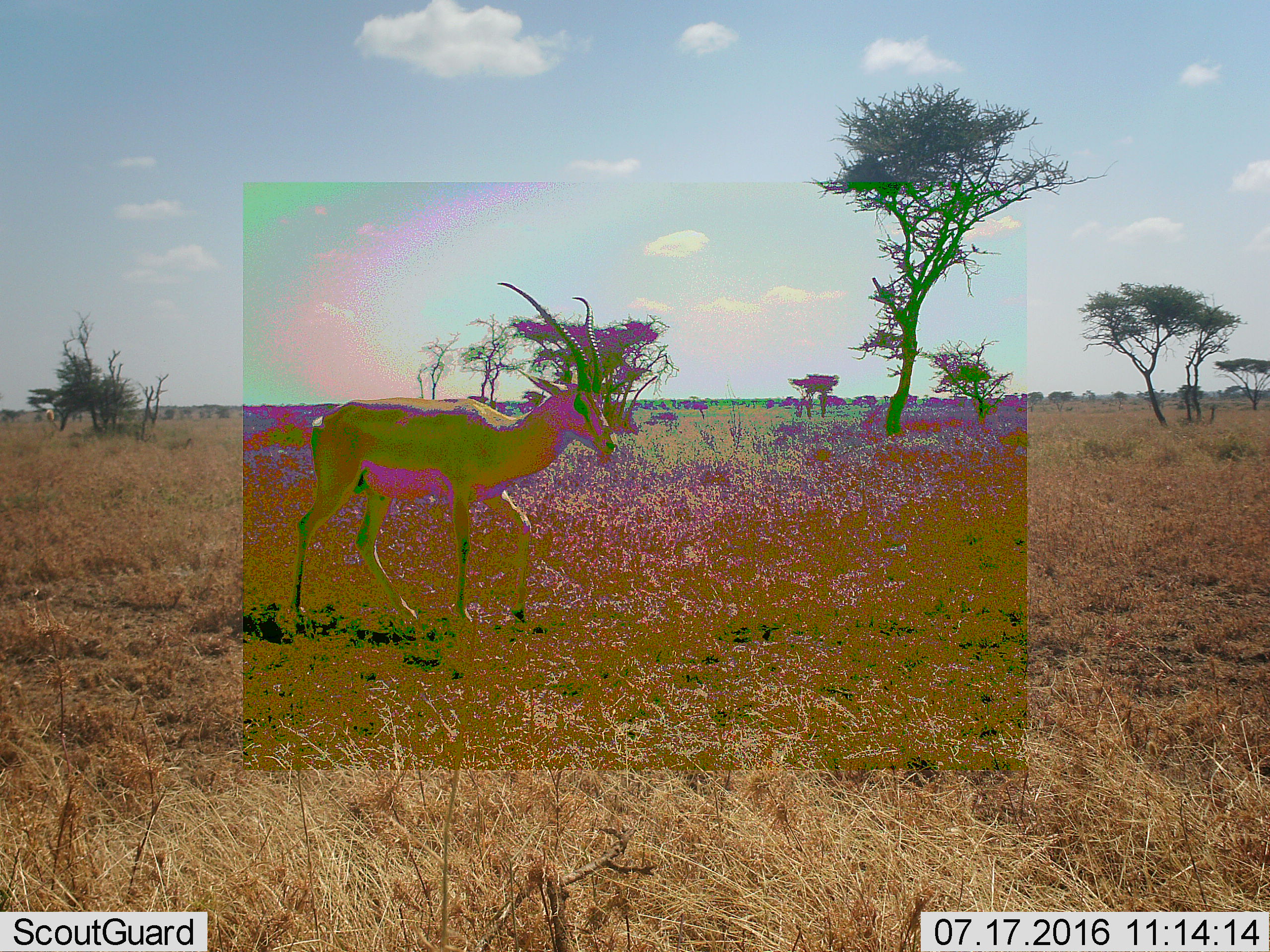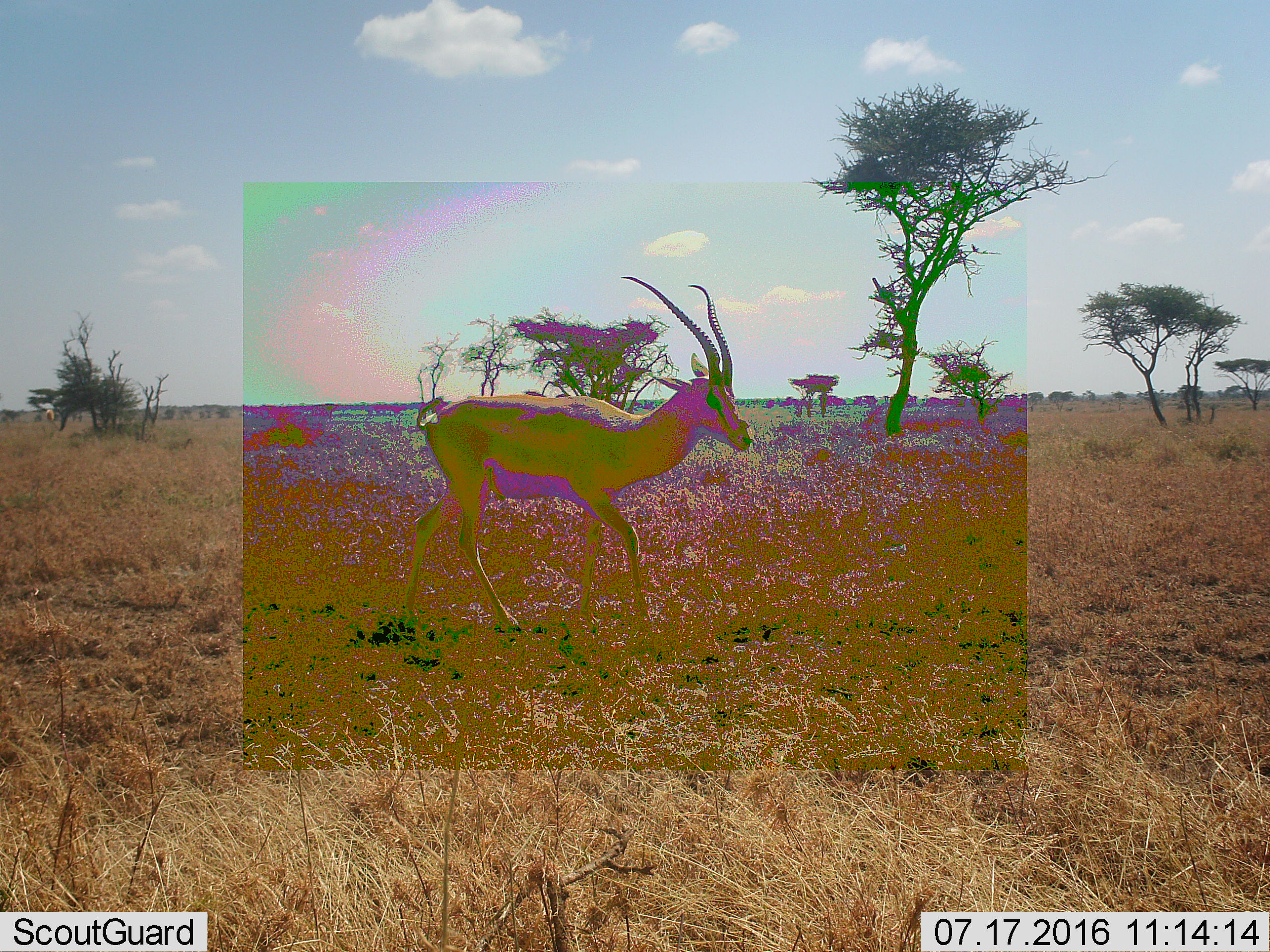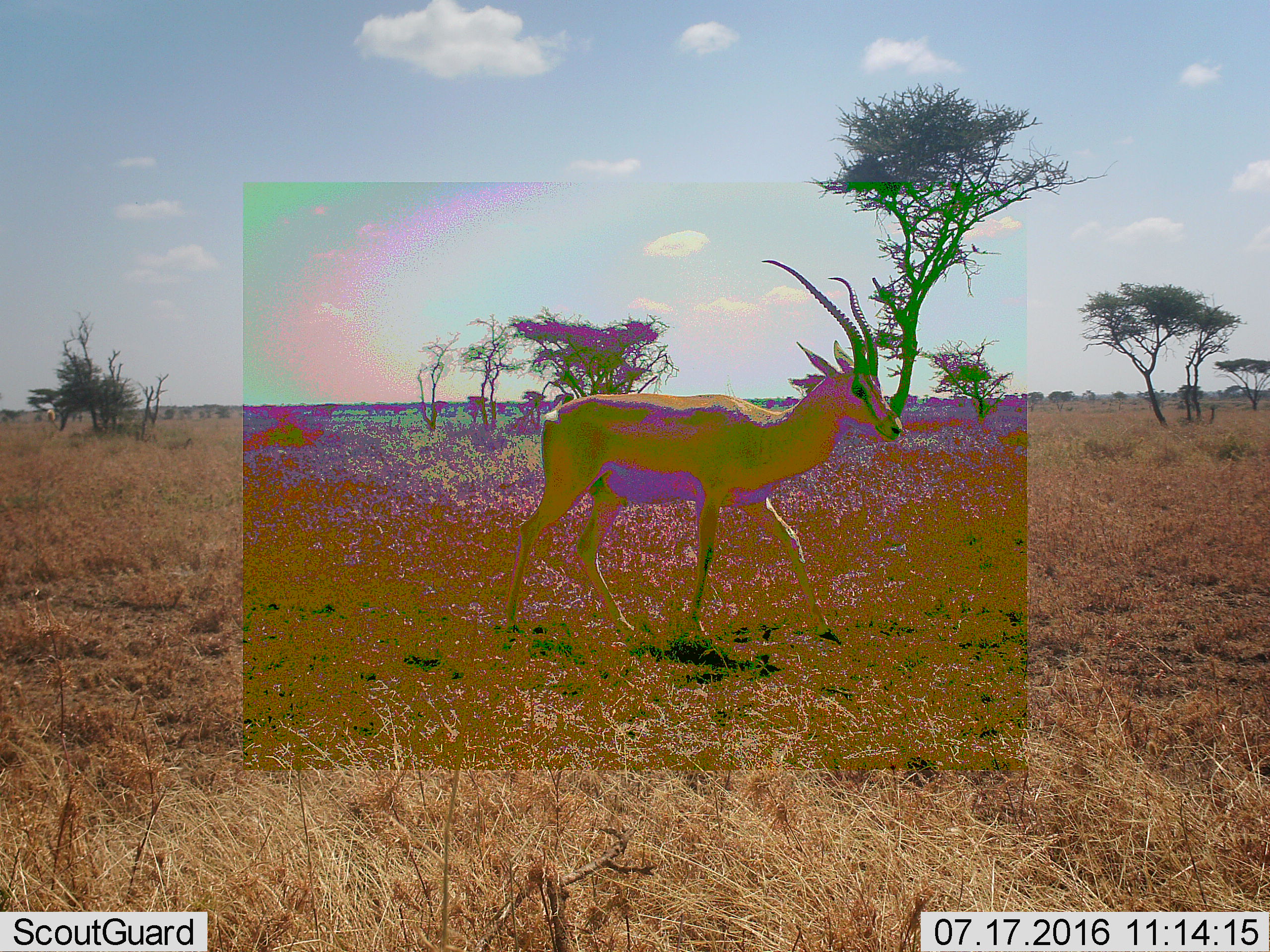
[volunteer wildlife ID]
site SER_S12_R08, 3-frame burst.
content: unidentified animal